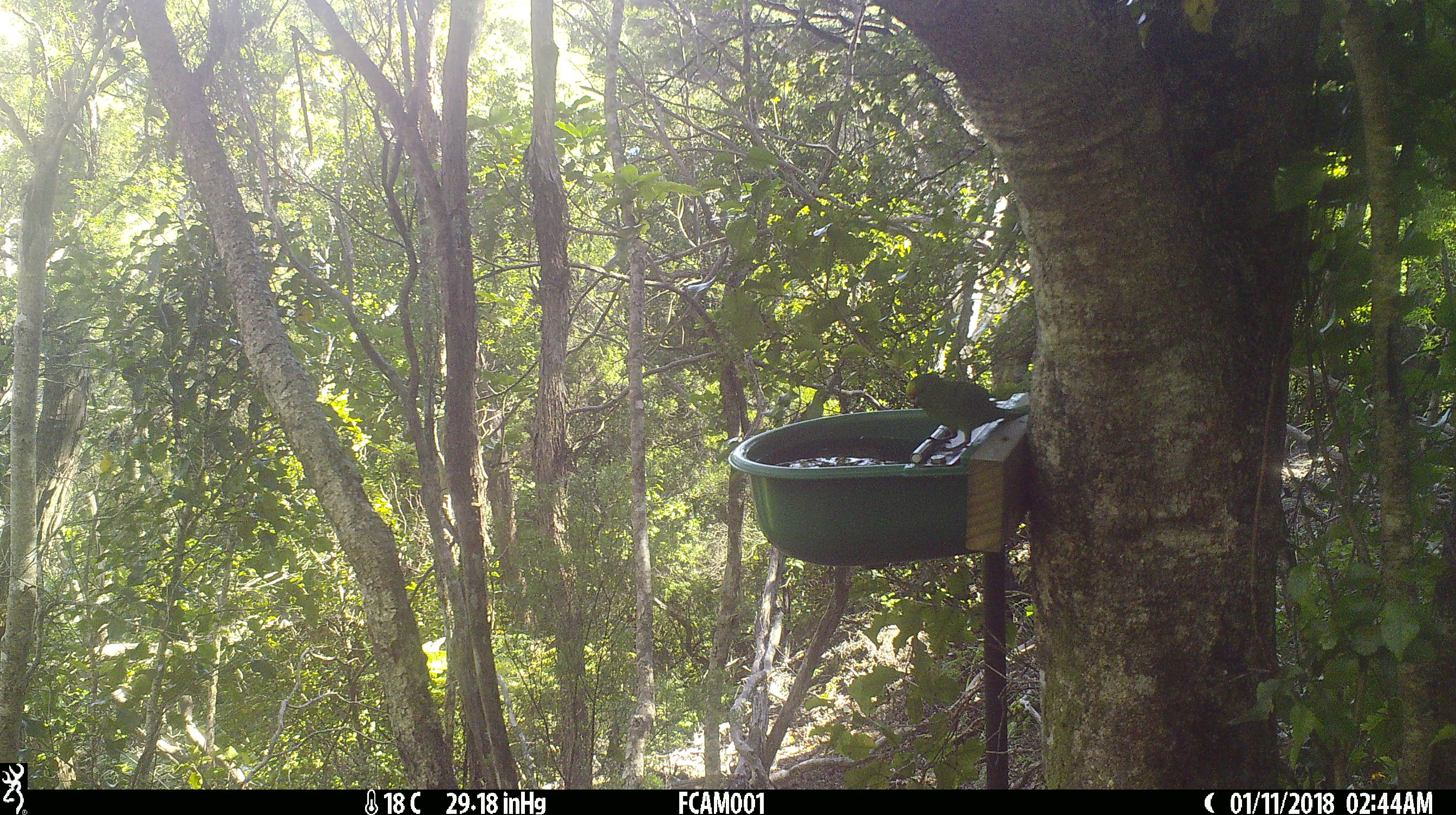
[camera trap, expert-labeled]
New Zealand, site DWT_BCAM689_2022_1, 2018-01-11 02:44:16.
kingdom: Animalia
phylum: Chordata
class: Aves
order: Psittaciformes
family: Psittaculidae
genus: Cyanoramphus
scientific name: Cyanoramphus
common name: parakeet